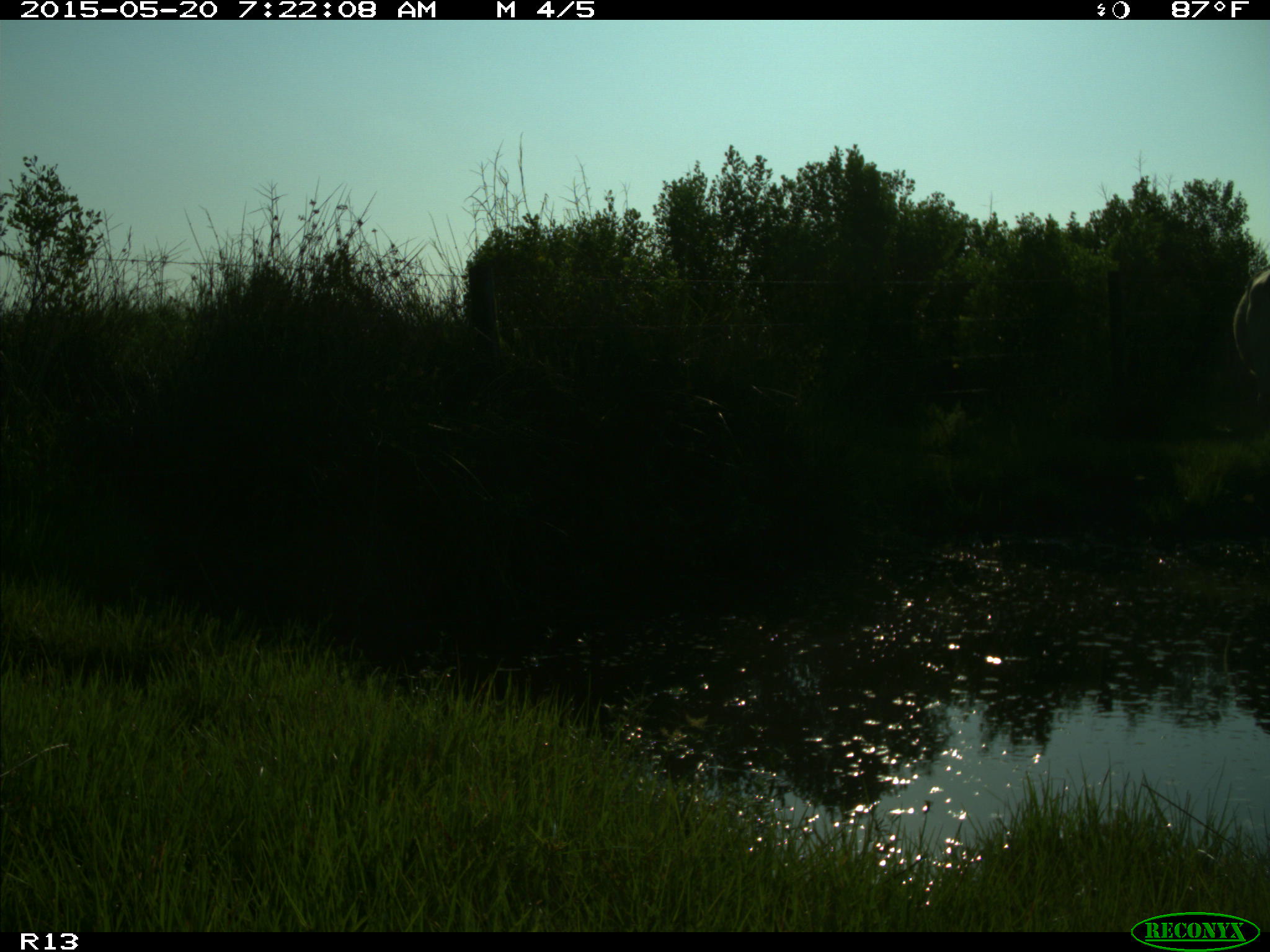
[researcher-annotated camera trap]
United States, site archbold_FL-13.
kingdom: Animalia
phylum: Chordata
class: Mammalia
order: Artiodactyla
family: Bovidae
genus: Bos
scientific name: Bos taurus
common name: domestic cow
Bos taurus (domestic cow).